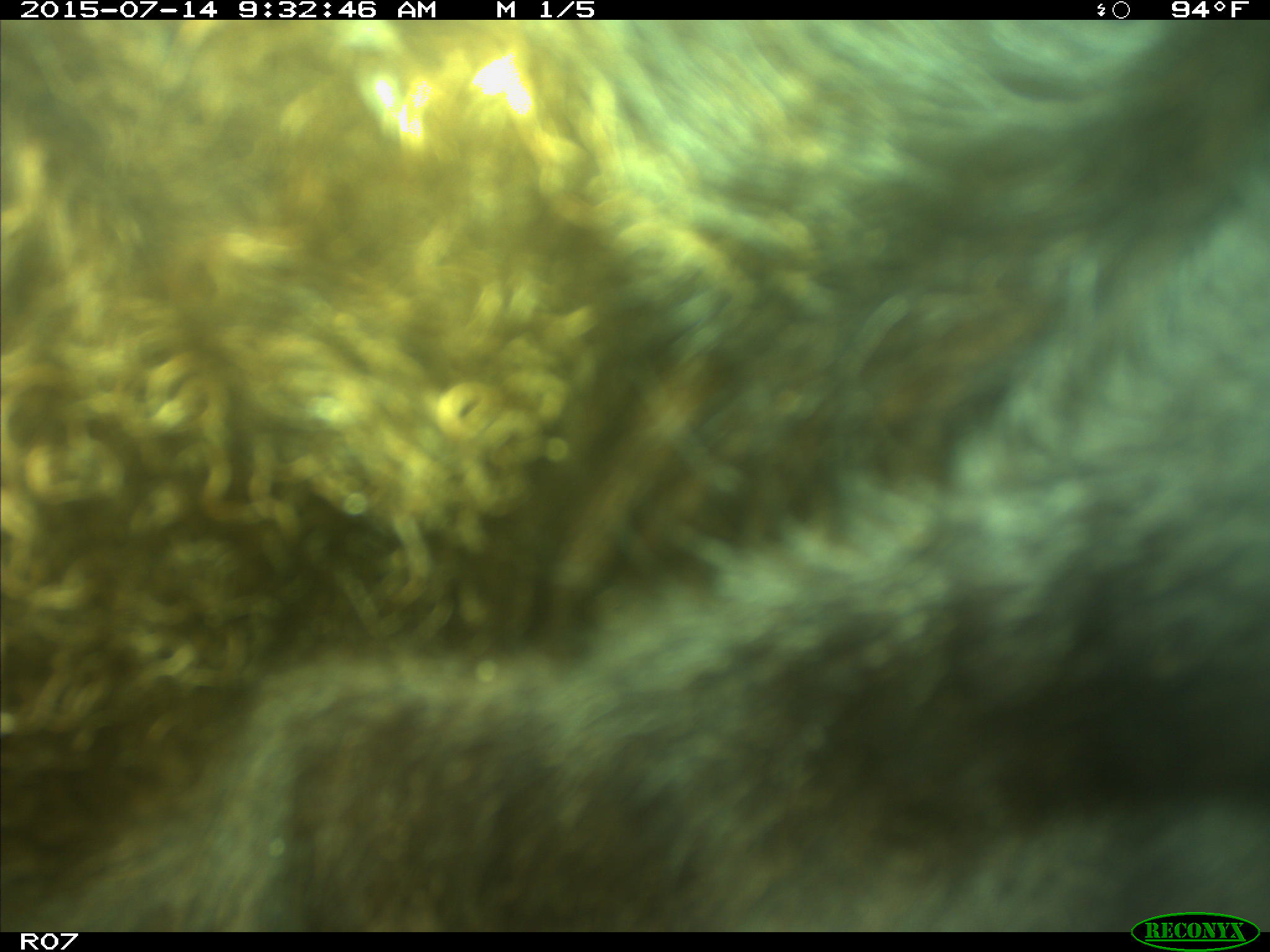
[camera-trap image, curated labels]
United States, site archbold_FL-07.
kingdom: Animalia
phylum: Chordata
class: Mammalia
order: Artiodactyla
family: Bovidae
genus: Bos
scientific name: Bos taurus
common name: domestic cow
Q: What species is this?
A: Bos taurus (domestic cow).